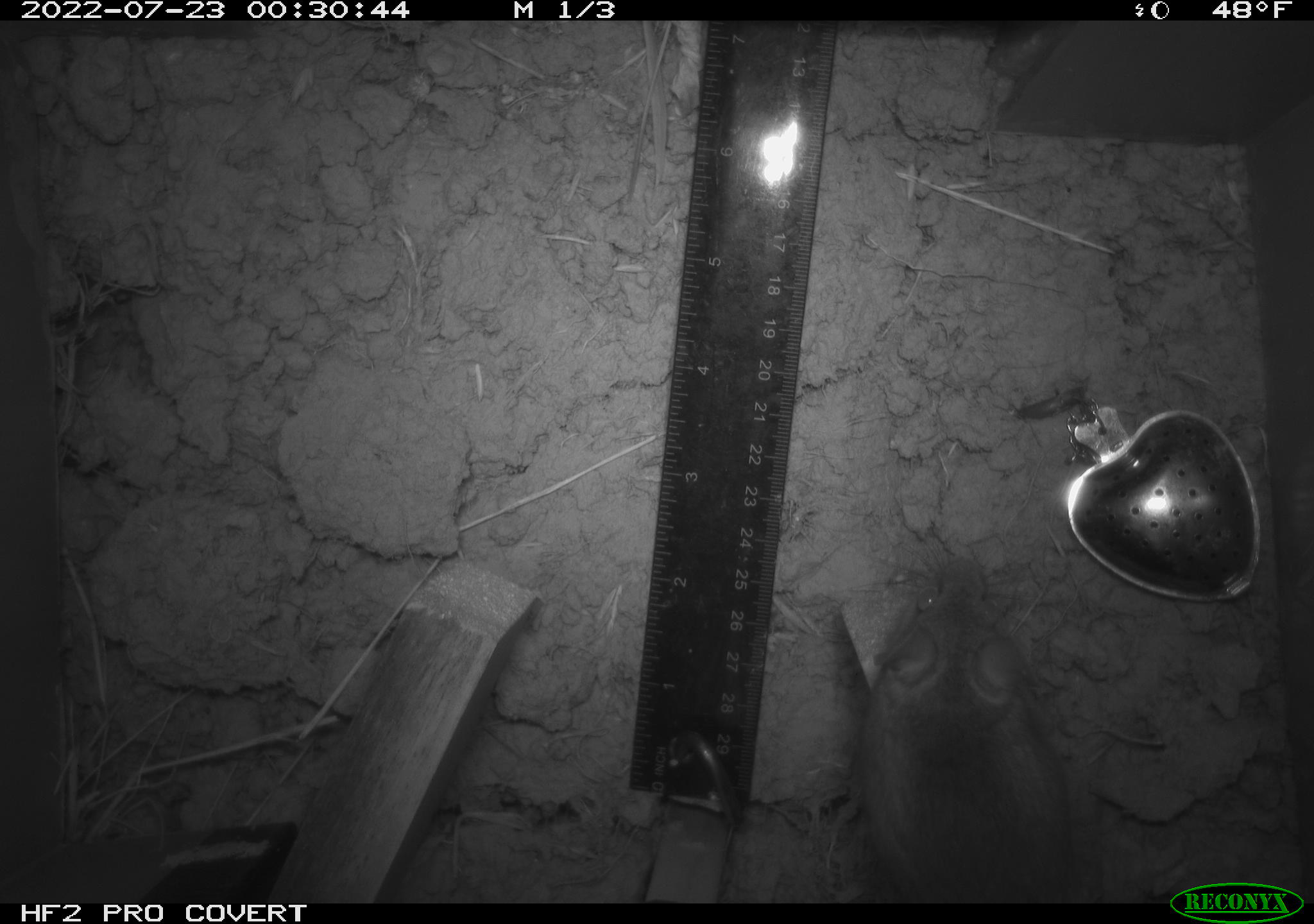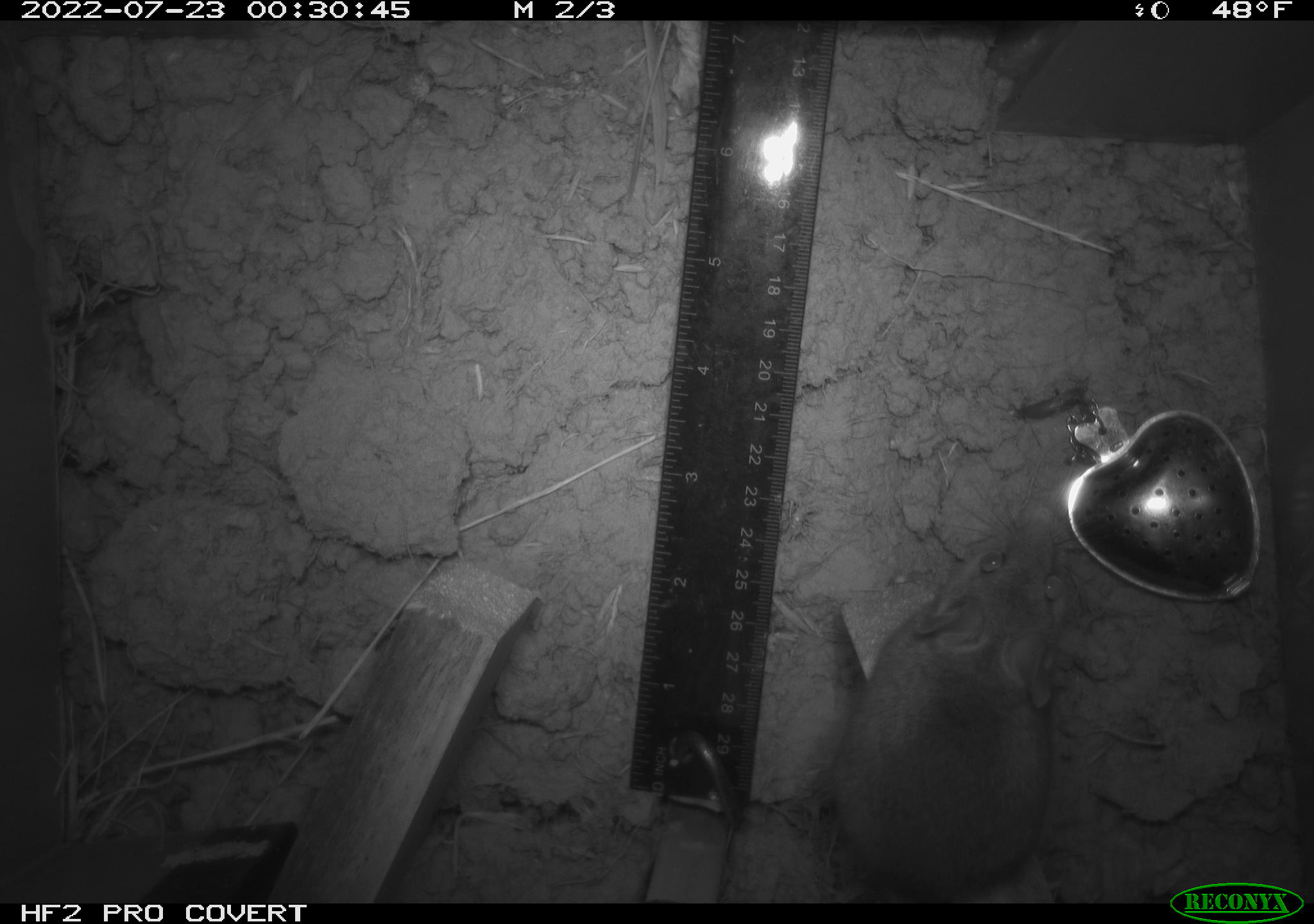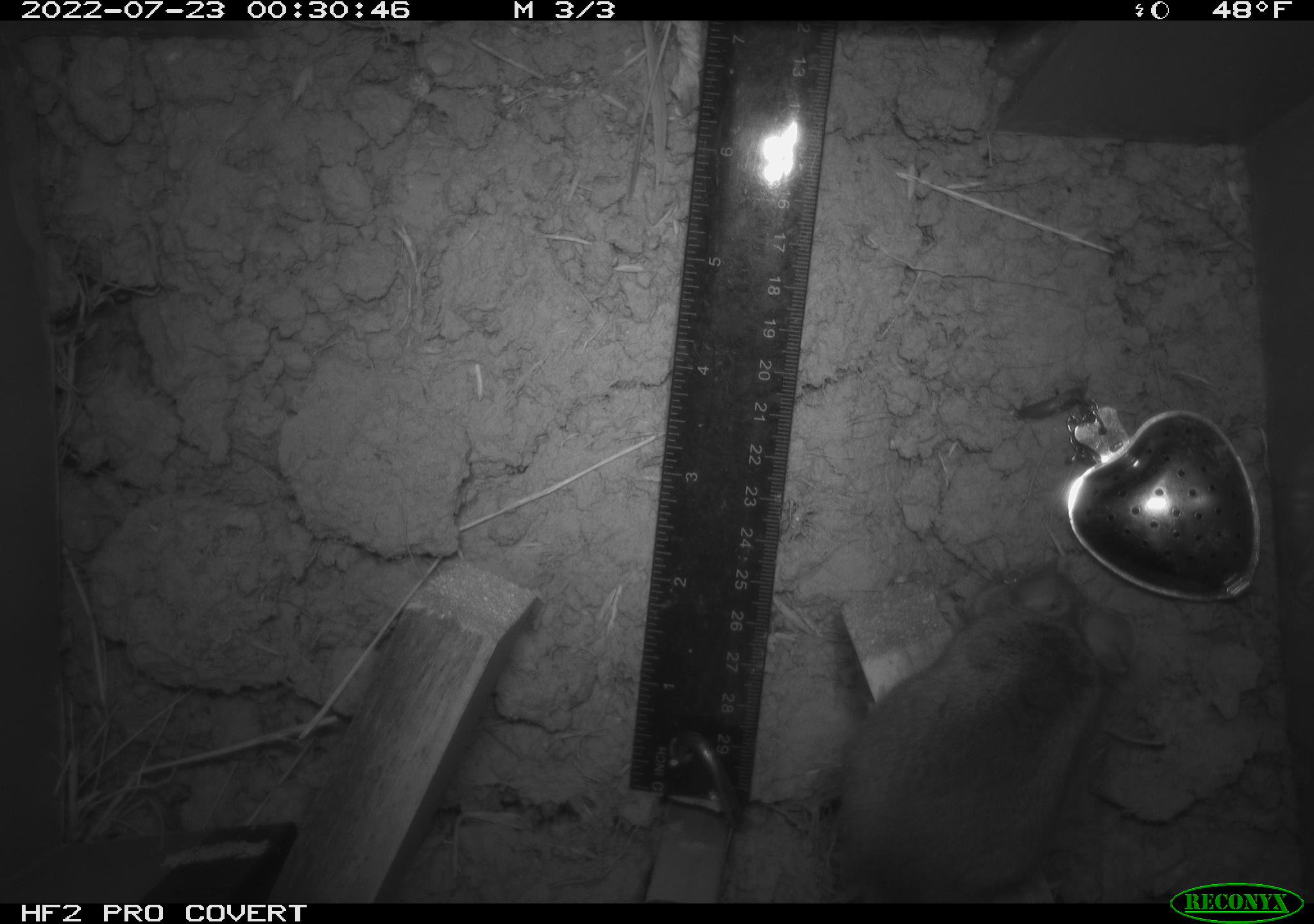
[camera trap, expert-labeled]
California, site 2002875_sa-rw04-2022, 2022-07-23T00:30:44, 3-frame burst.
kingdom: Animalia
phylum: Chordata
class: Mammalia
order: Rodentia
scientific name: Rodentia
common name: mouse species